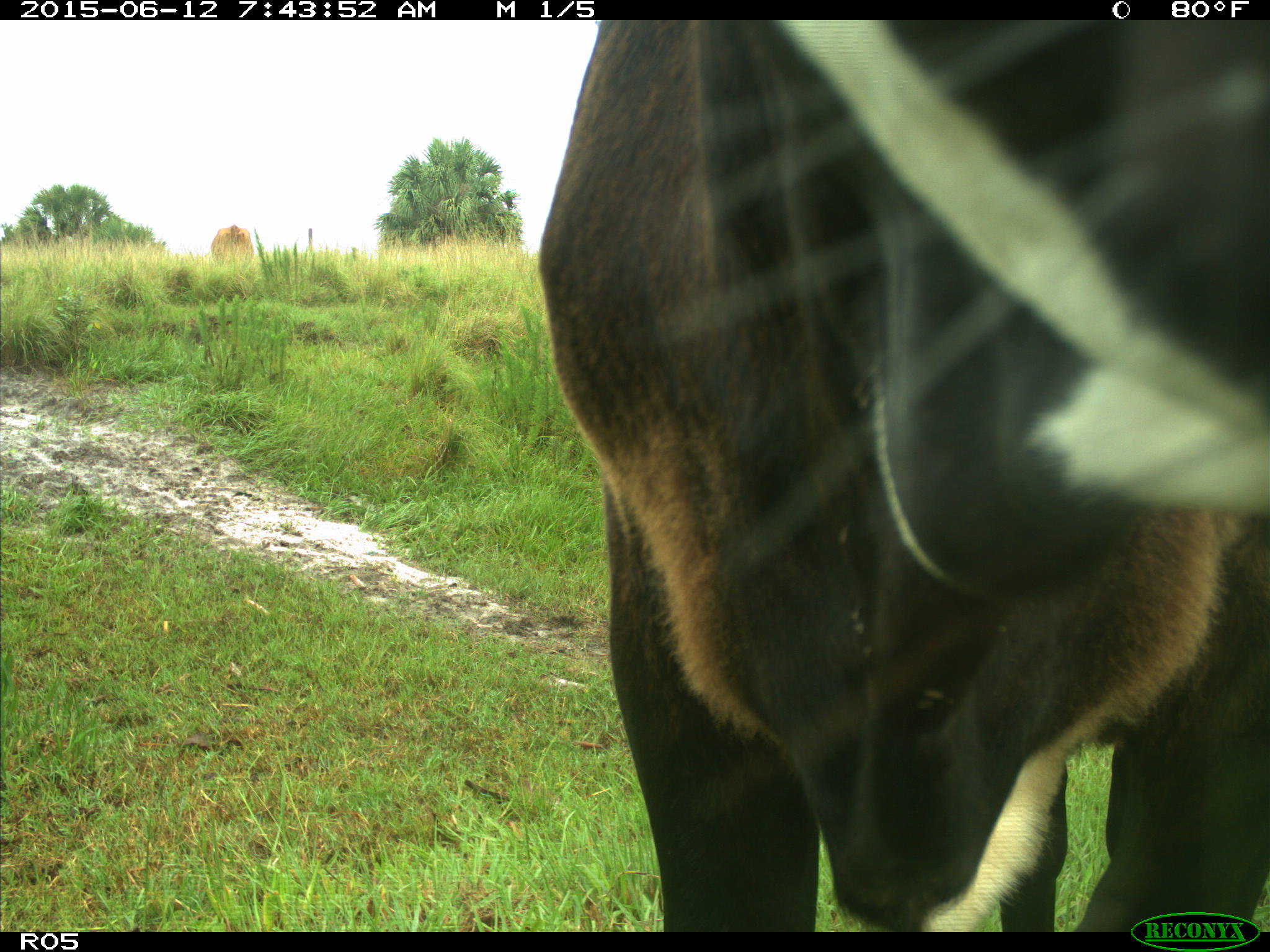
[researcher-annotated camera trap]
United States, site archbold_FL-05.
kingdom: Animalia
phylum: Chordata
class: Mammalia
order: Artiodactyla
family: Bovidae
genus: Bos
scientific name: Bos taurus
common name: domestic cow